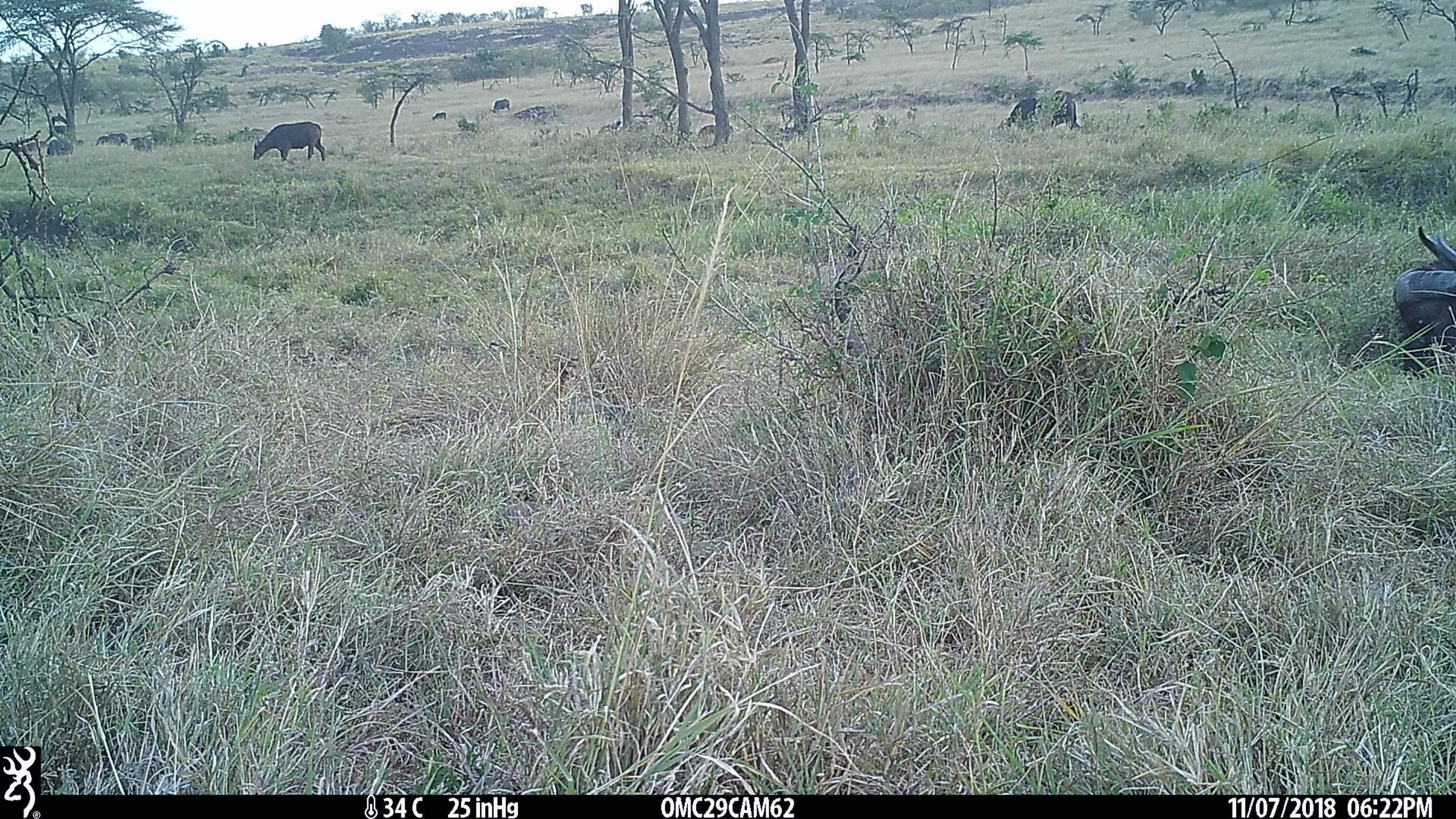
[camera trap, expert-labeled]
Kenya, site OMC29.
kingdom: Animalia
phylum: Chordata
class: Mammalia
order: Artiodactyla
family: Bovidae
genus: Syncerus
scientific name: Syncerus caffer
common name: buffalo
Buffalo (Syncerus caffer).